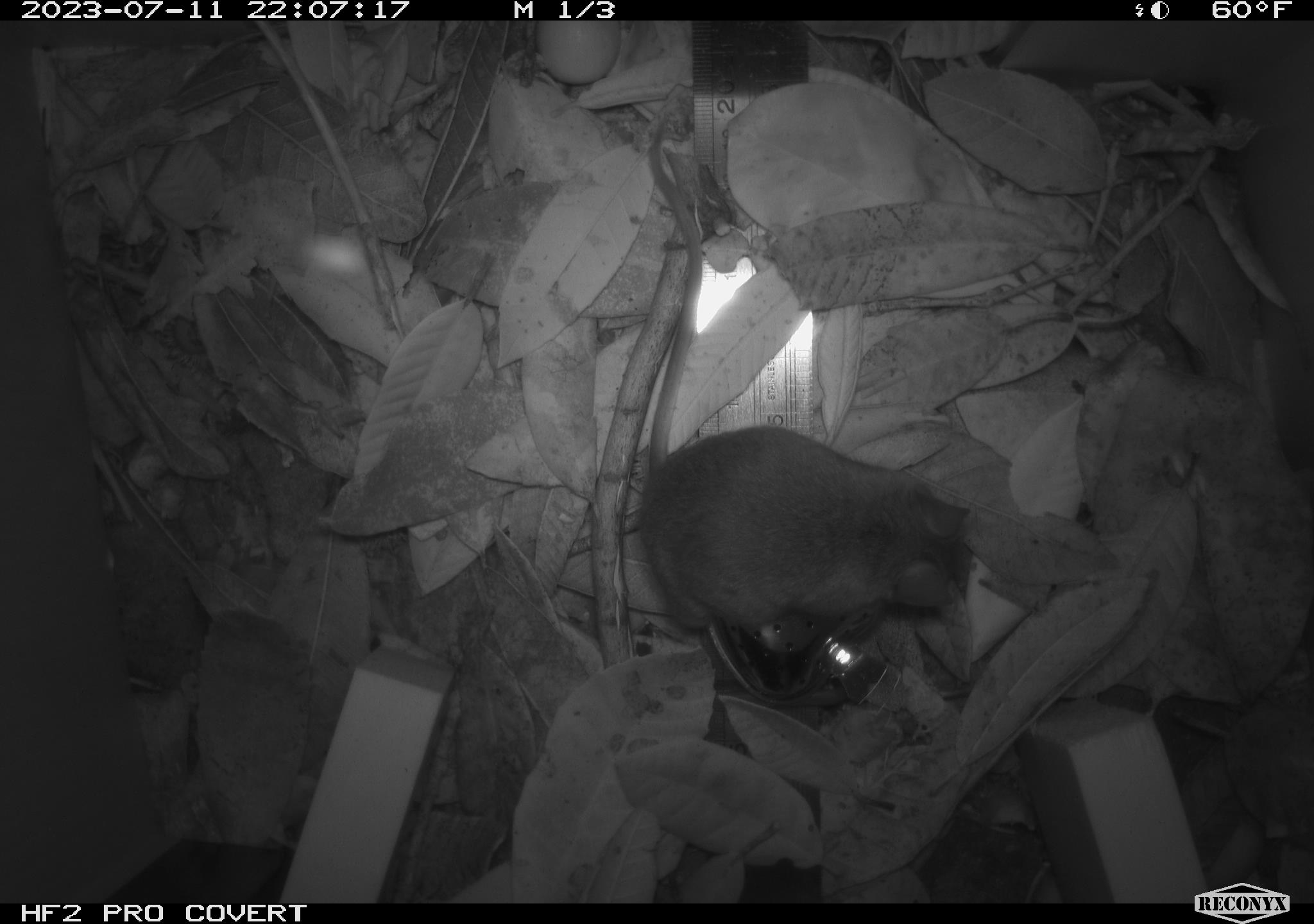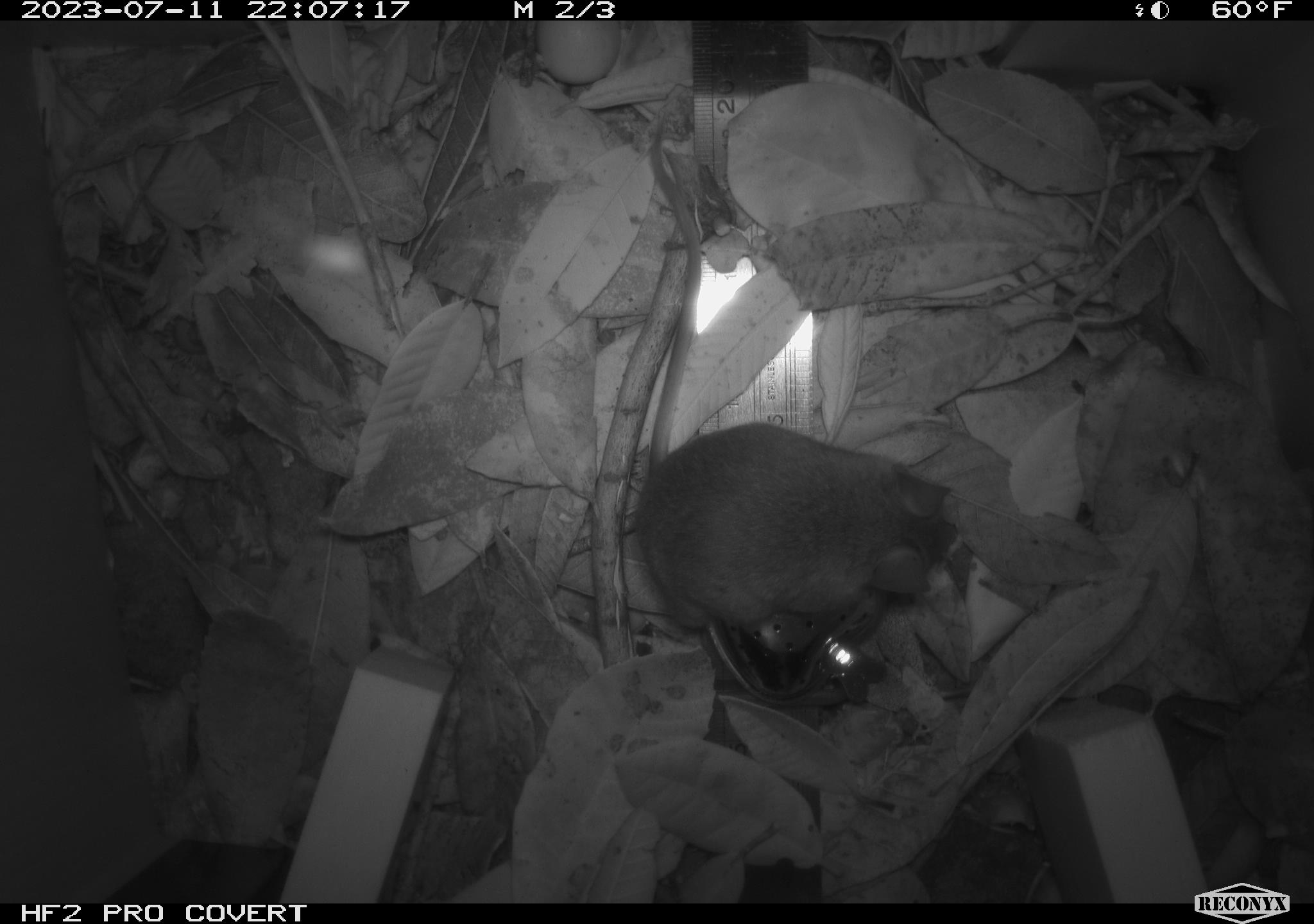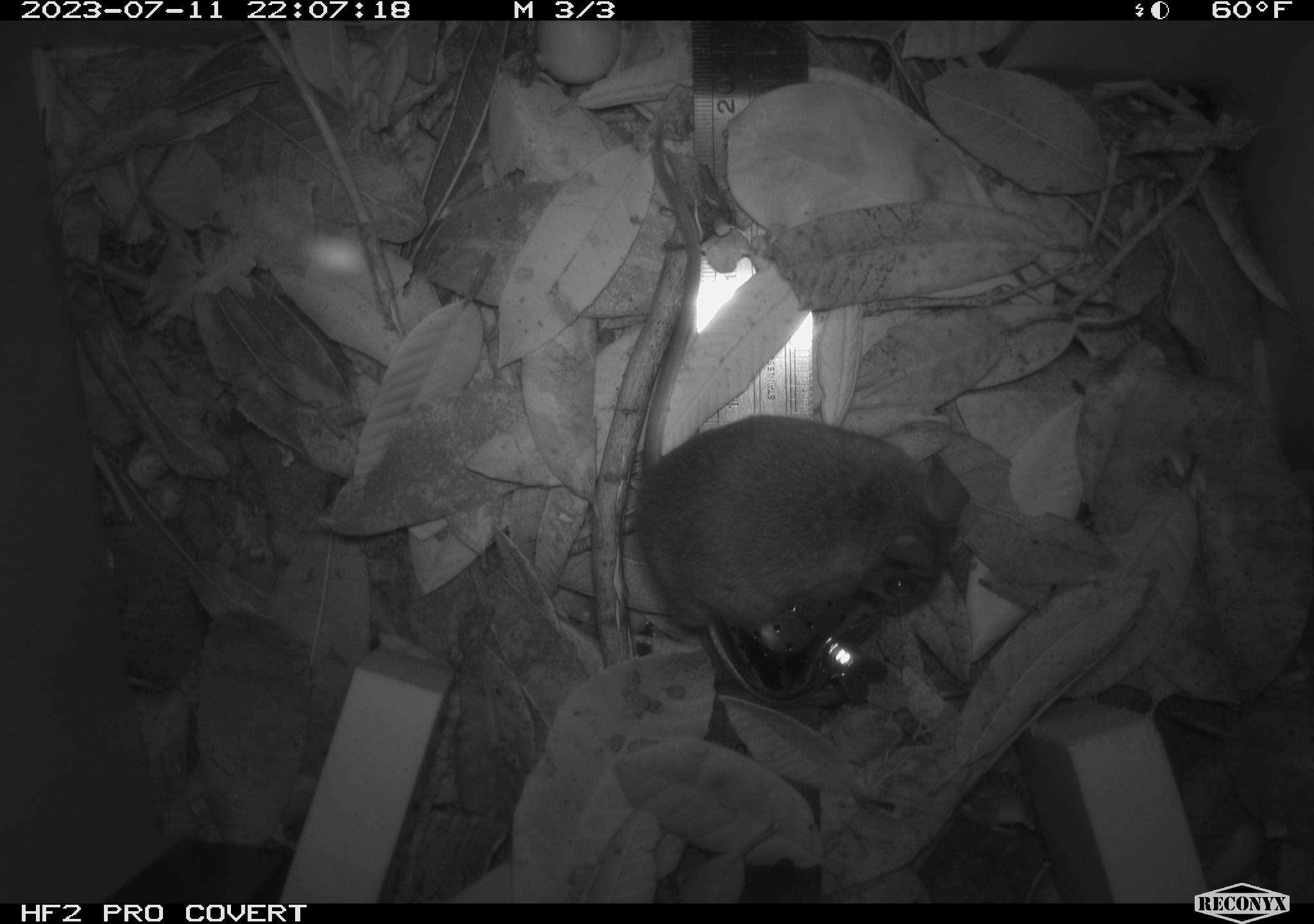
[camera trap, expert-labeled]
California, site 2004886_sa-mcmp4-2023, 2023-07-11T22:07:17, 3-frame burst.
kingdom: Animalia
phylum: Chordata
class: Mammalia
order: Rodentia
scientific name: Rodentia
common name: mouse species